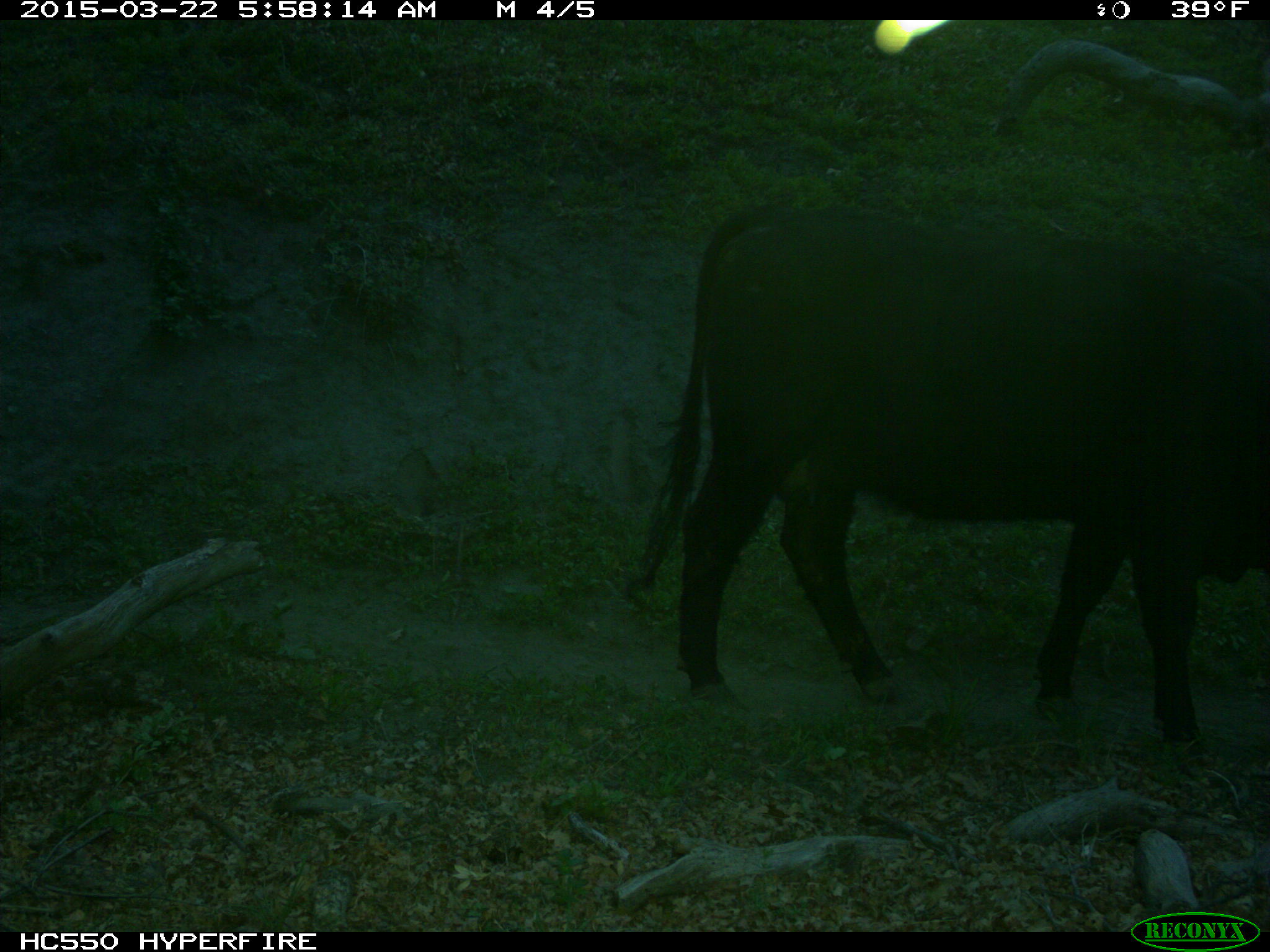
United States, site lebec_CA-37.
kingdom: Animalia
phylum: Chordata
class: Mammalia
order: Artiodactyla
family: Bovidae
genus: Bos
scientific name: Bos taurus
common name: domestic cow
Bos taurus (domestic cow).